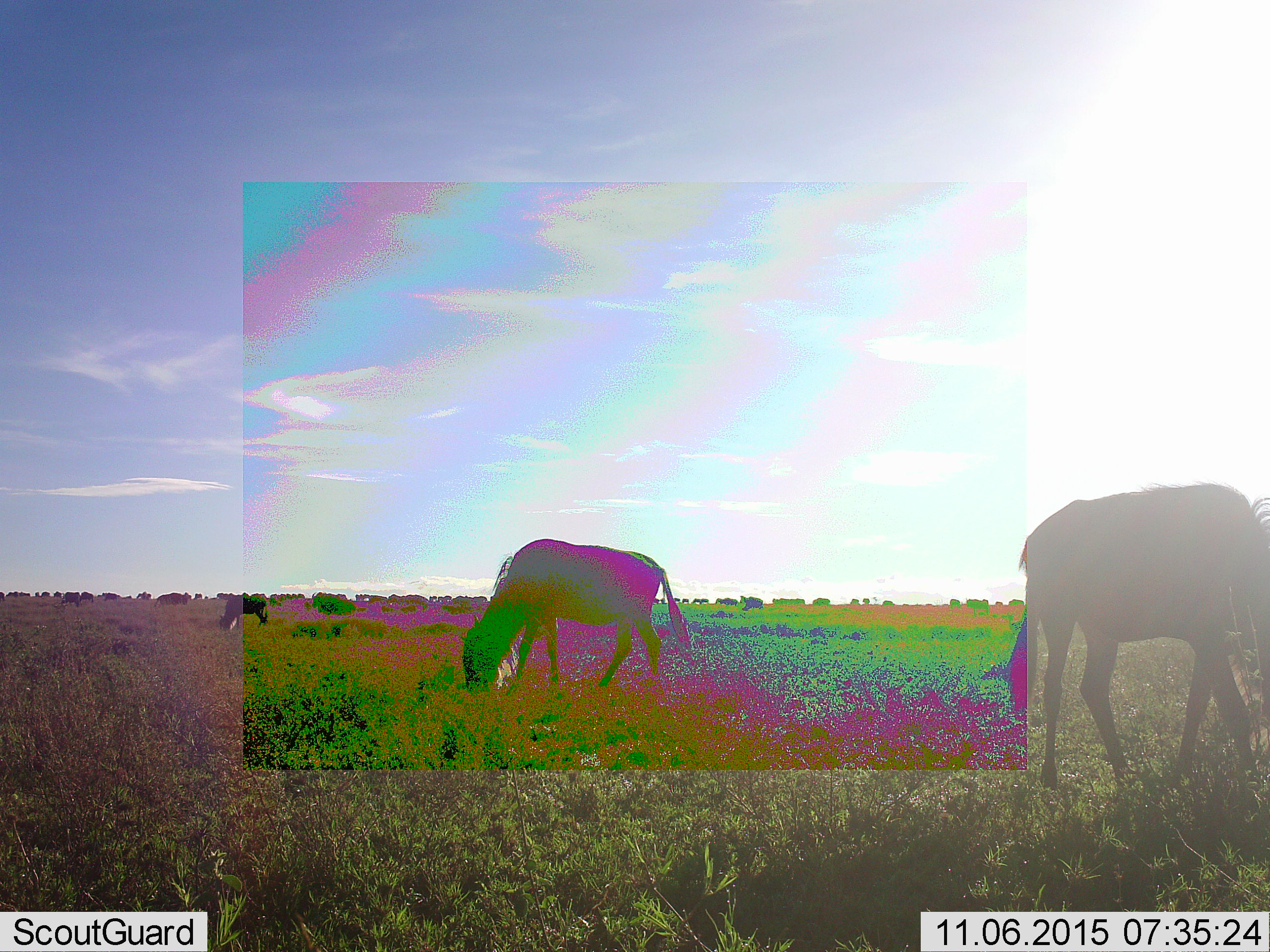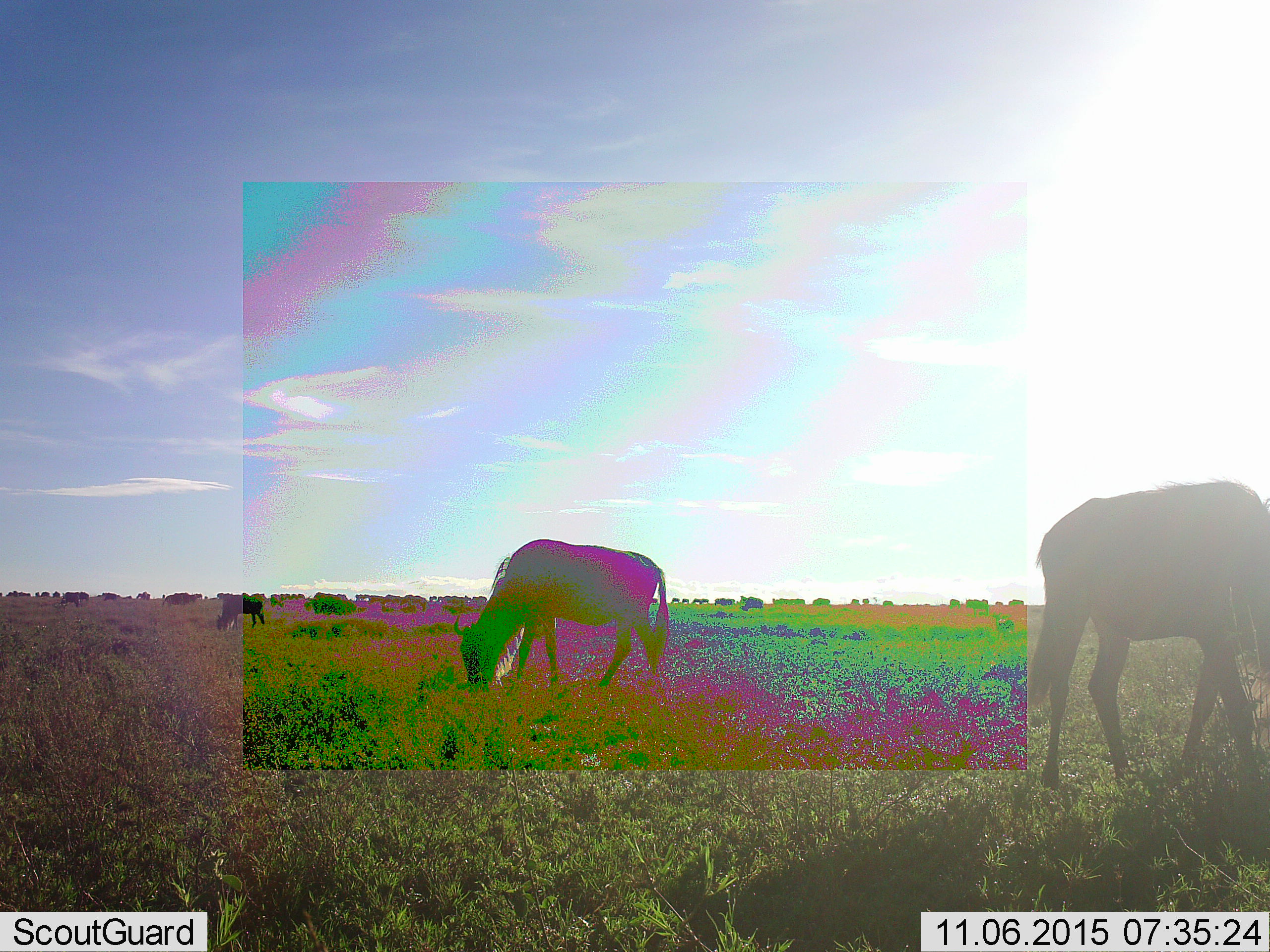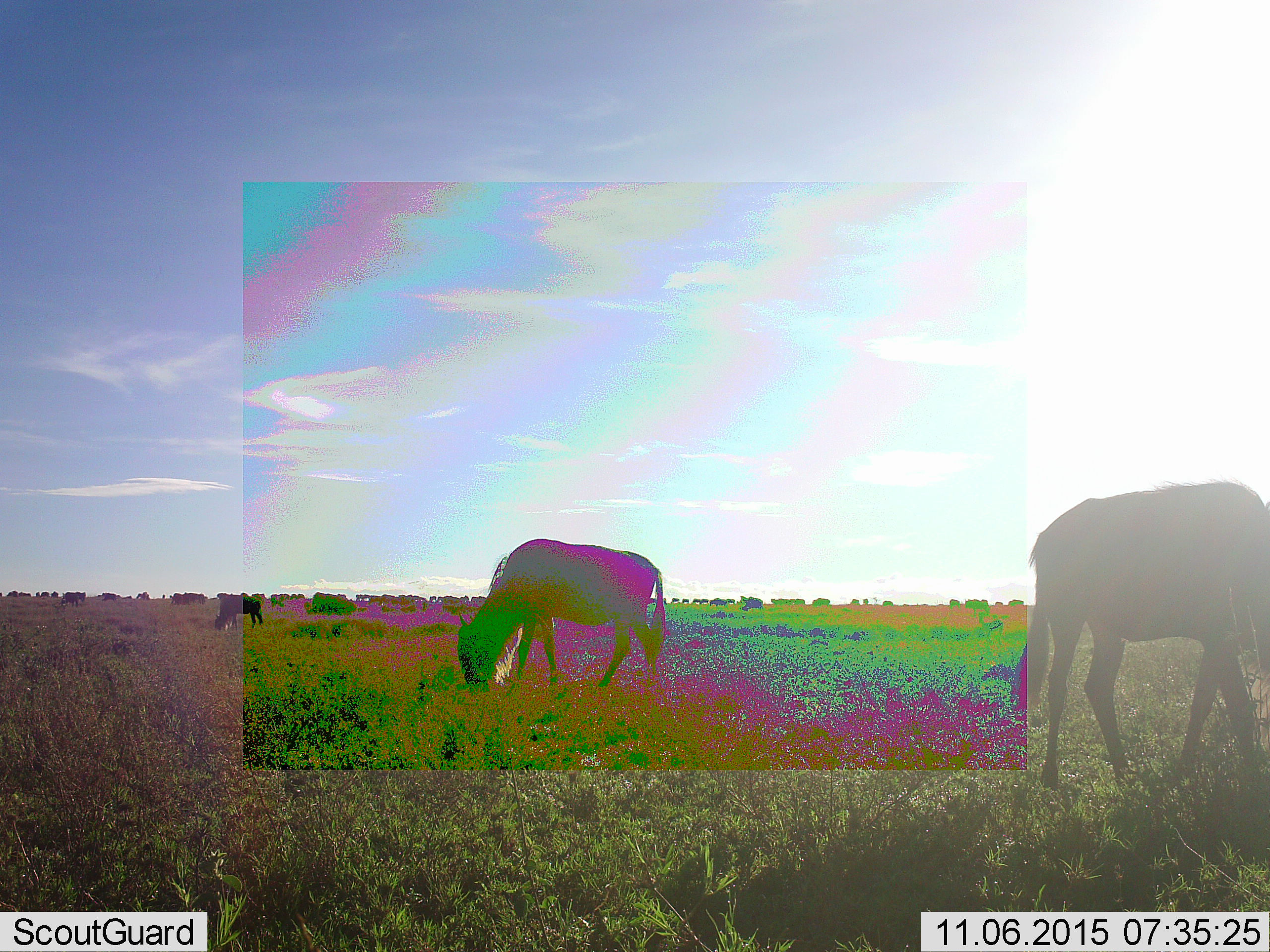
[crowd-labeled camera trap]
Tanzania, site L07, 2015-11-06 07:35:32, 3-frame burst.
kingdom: Animalia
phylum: Chordata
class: Mammalia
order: Artiodactyla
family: Bovidae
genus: Connochaetes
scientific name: Connochaetes taurinus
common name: blue wildebeest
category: wildebeest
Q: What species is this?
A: Wildebeest (blue wildebeest) (Connochaetes taurinus).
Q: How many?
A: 11-50.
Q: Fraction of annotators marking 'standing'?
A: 44%.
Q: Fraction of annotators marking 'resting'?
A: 11%.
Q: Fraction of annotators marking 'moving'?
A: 44%.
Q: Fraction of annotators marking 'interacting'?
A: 11%.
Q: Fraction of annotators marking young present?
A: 11%.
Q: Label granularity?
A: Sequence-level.